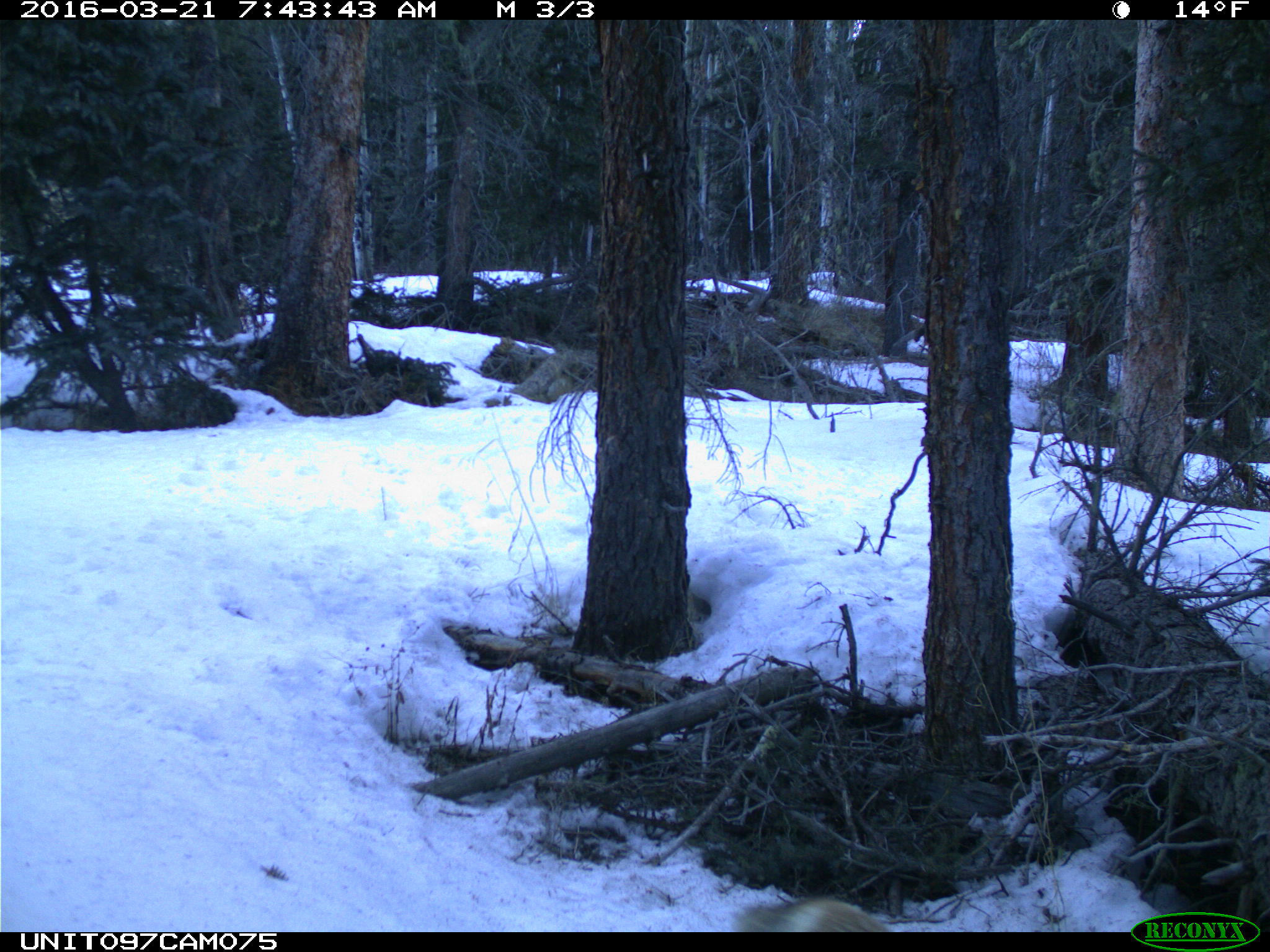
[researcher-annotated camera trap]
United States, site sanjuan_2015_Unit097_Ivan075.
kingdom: Animalia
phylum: Chordata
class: Mammalia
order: Carnivora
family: Canidae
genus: Vulpes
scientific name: Vulpes vulpes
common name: red fox